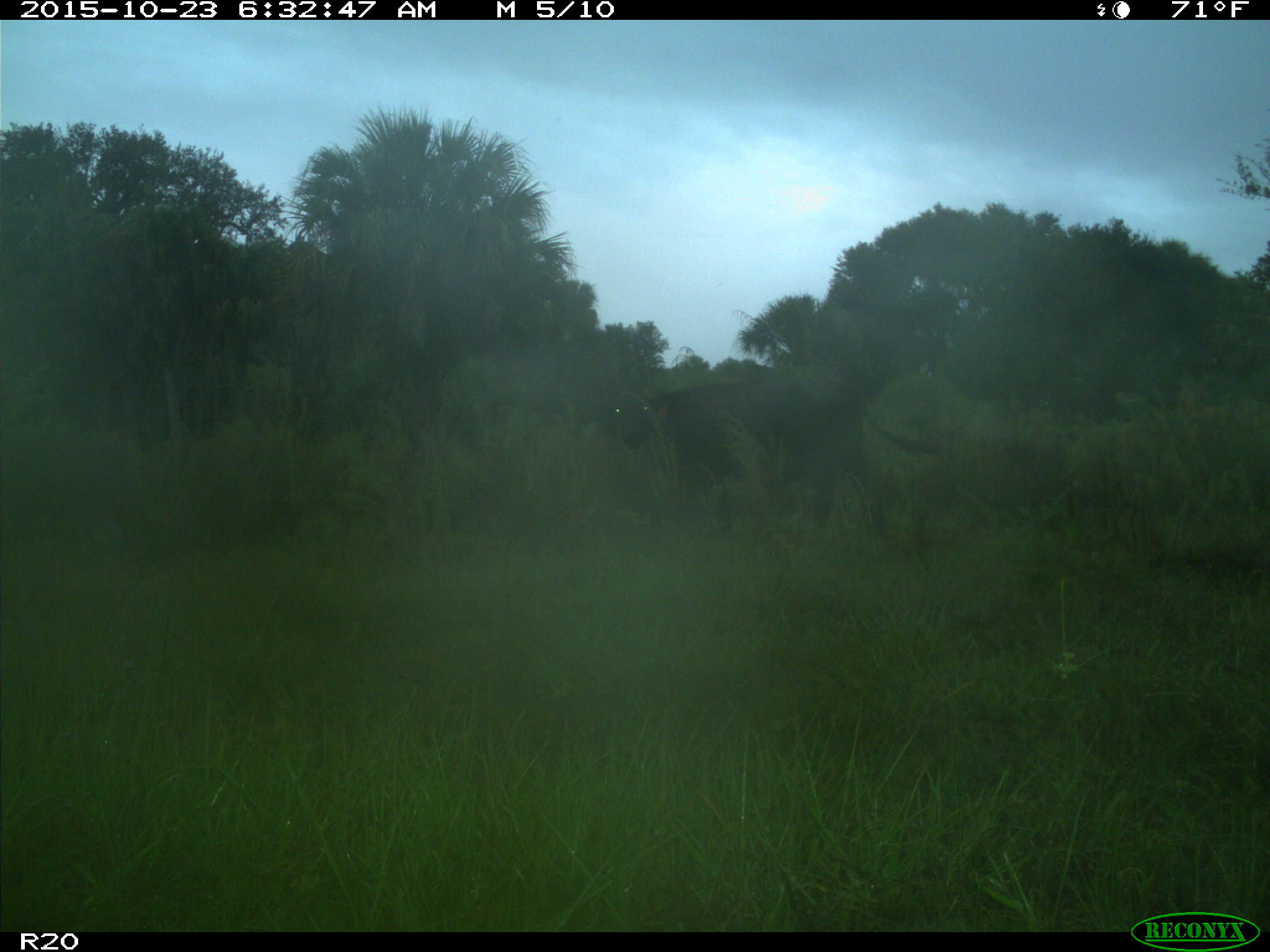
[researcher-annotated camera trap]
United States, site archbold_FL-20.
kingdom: Animalia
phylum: Chordata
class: Mammalia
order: Artiodactyla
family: Bovidae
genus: Bos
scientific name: Bos taurus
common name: domestic cow